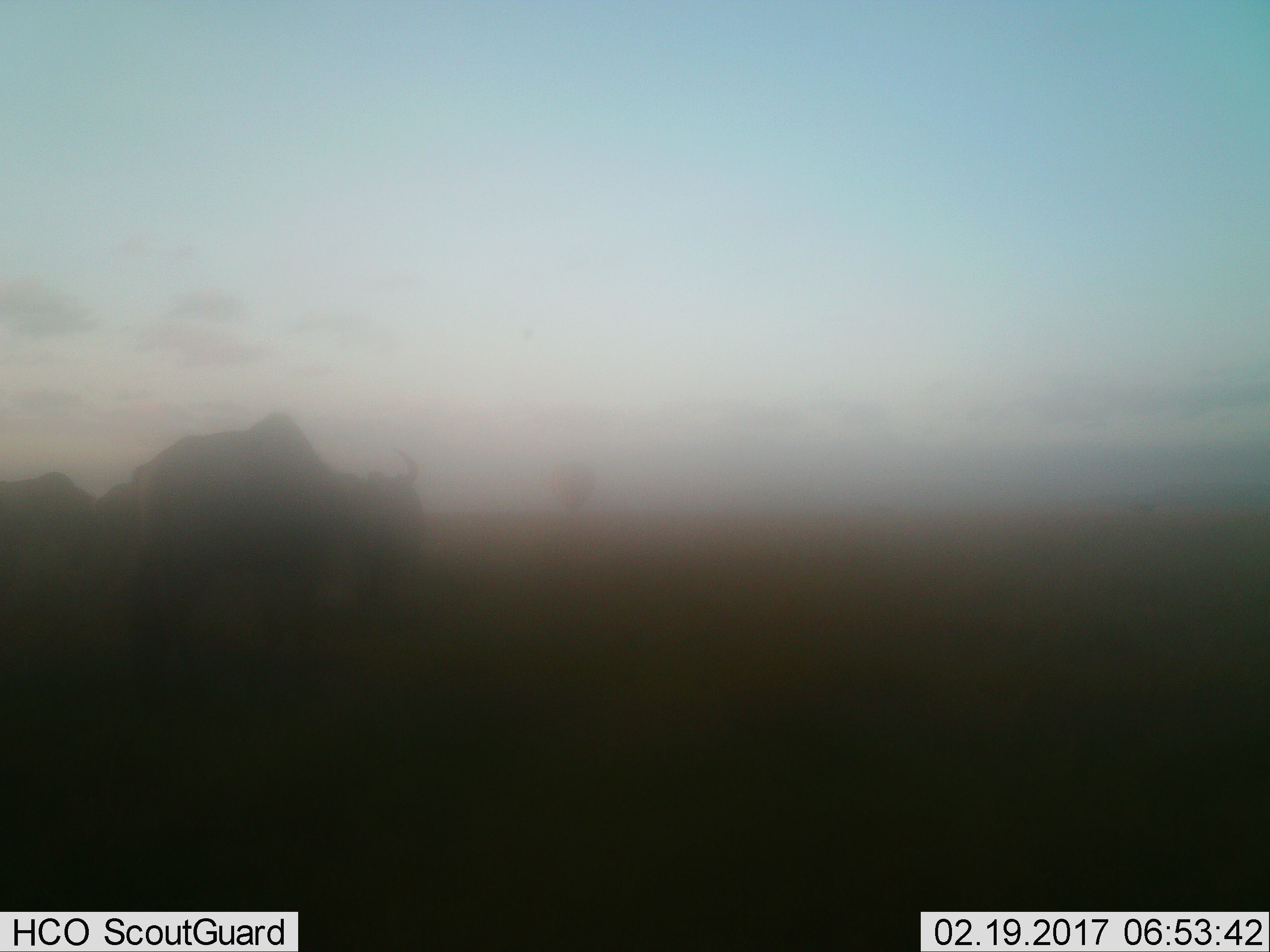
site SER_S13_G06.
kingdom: Animalia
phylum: Chordata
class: Mammalia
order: Artiodactyla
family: Bovidae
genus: Connochaetes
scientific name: Connochaetes taurinus taurinus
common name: blue wildebeest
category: wildebeestblue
Wildebeestblue (blue wildebeest) (Connochaetes taurinus taurinus), count 1. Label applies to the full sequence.